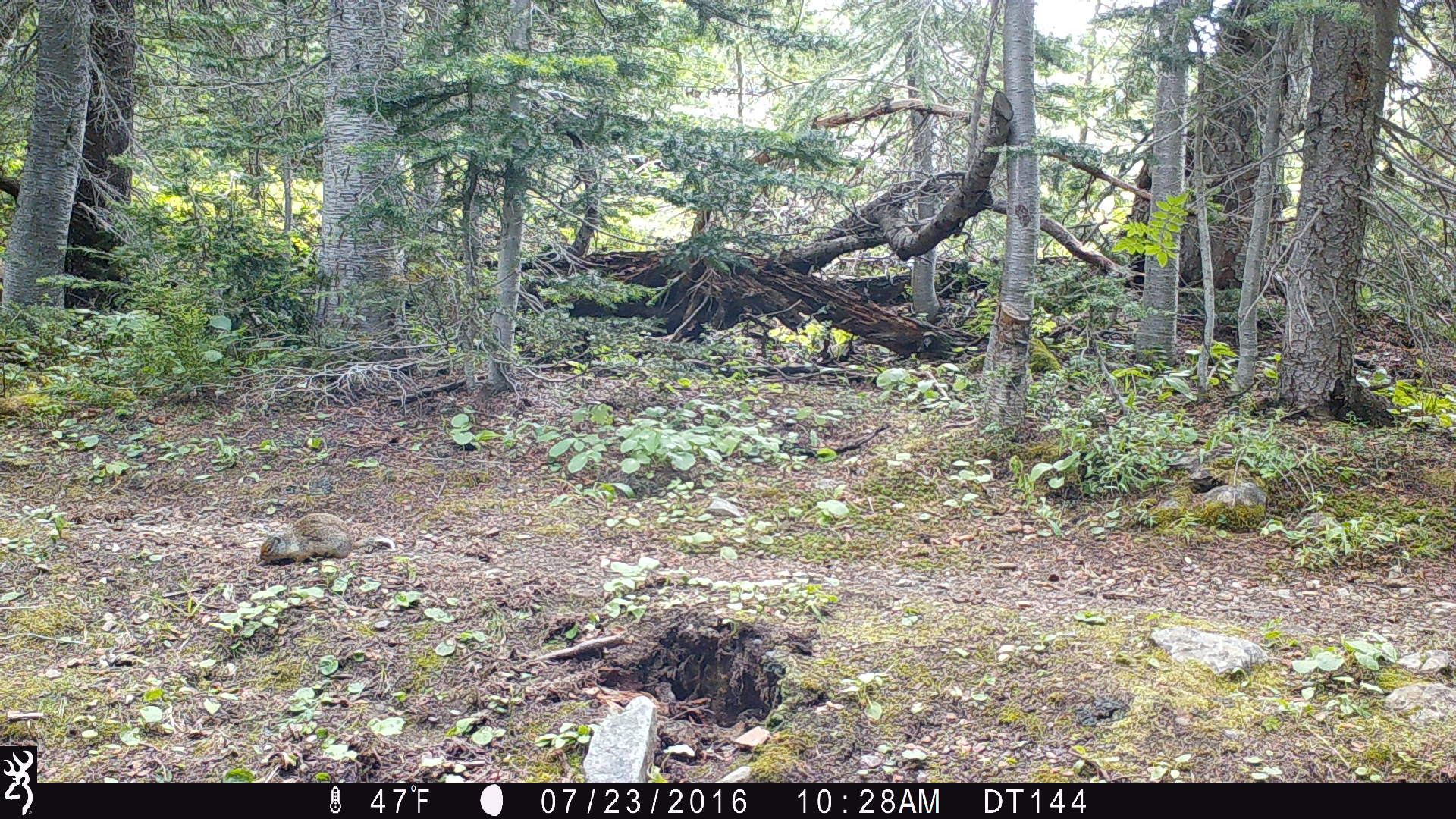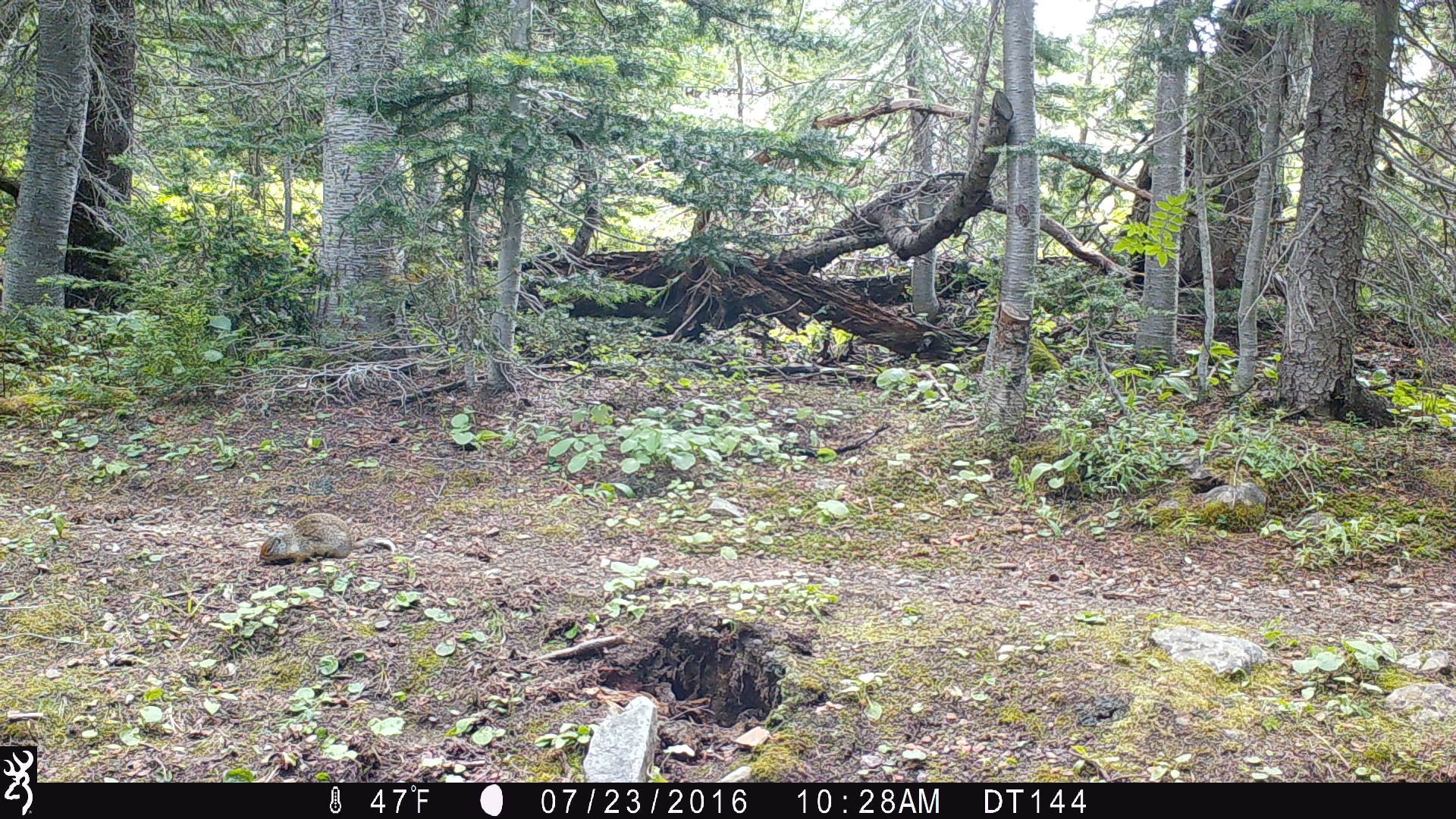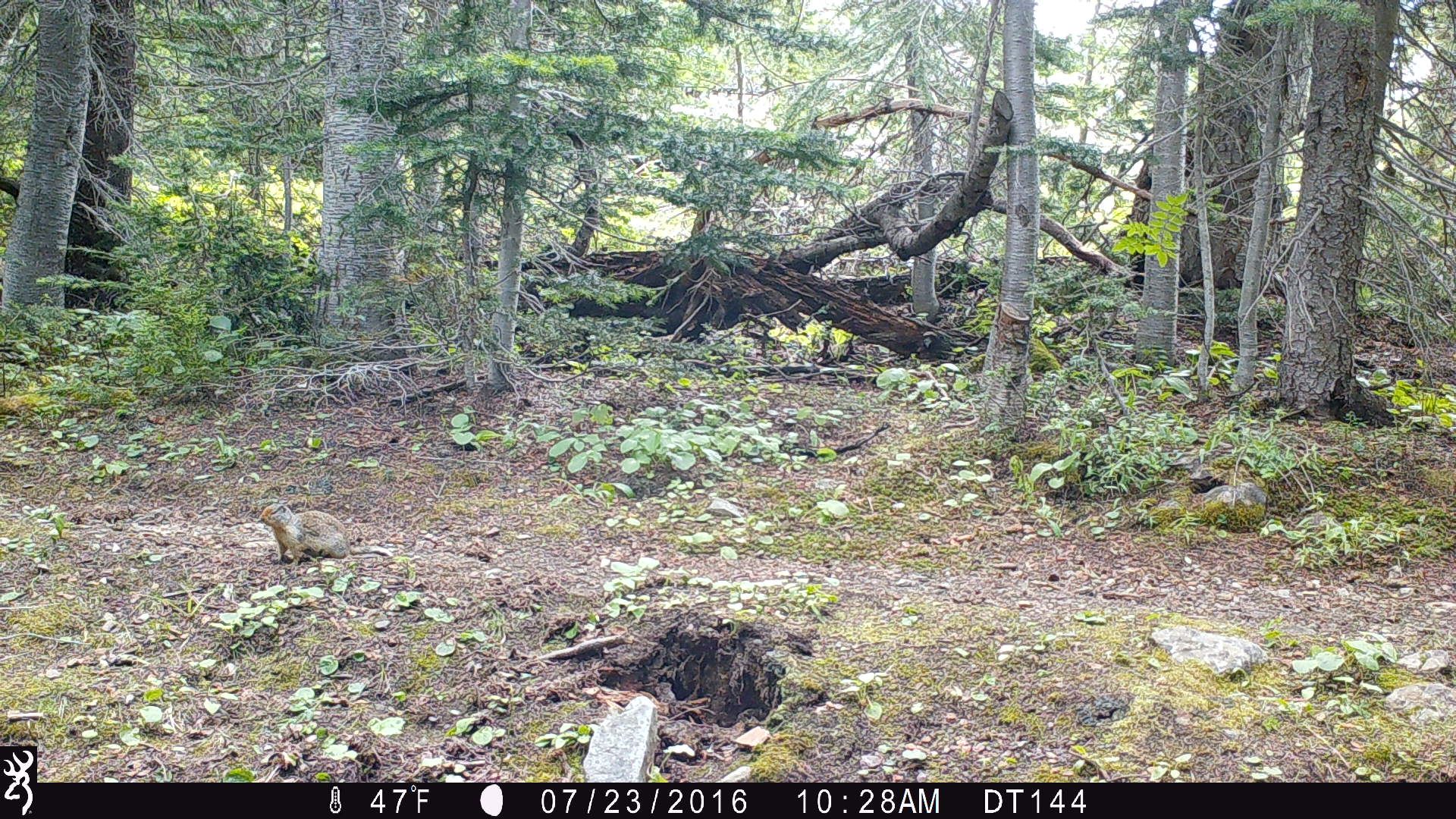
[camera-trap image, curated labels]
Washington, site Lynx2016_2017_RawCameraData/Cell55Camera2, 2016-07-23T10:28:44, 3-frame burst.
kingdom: Animalia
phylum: Chordata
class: Mammalia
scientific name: Mammalia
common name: small mammal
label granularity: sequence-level